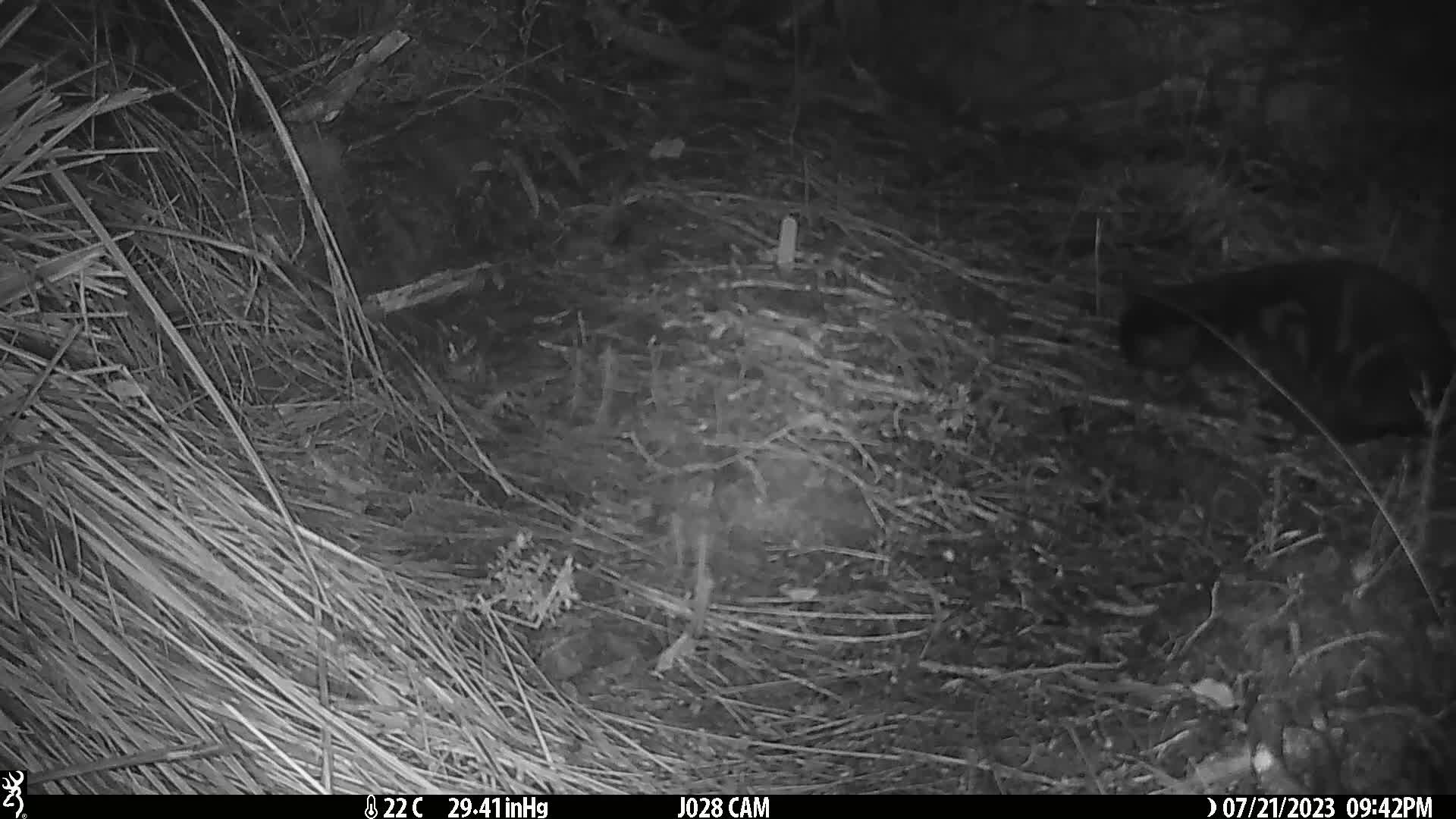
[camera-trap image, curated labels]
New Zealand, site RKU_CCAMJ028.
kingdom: Animalia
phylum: Chordata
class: Mammalia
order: Carnivora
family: Felidae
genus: Felis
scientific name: Felis catus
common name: domestic cat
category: cat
Cat (domestic cat) (Felis catus).